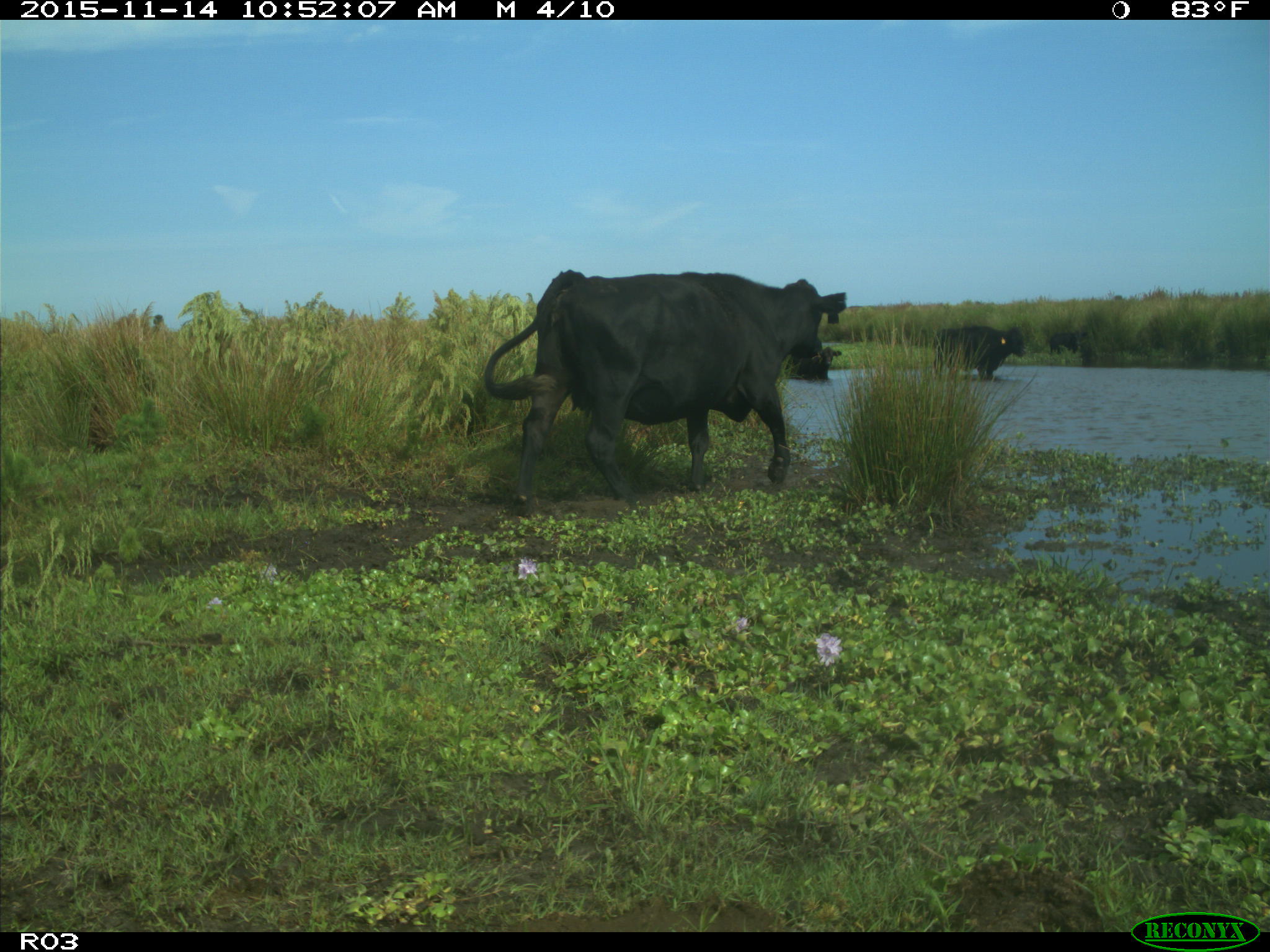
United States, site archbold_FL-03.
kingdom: Animalia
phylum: Chordata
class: Mammalia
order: Artiodactyla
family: Bovidae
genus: Bos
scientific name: Bos taurus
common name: domestic cow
Bos taurus (domestic cow).